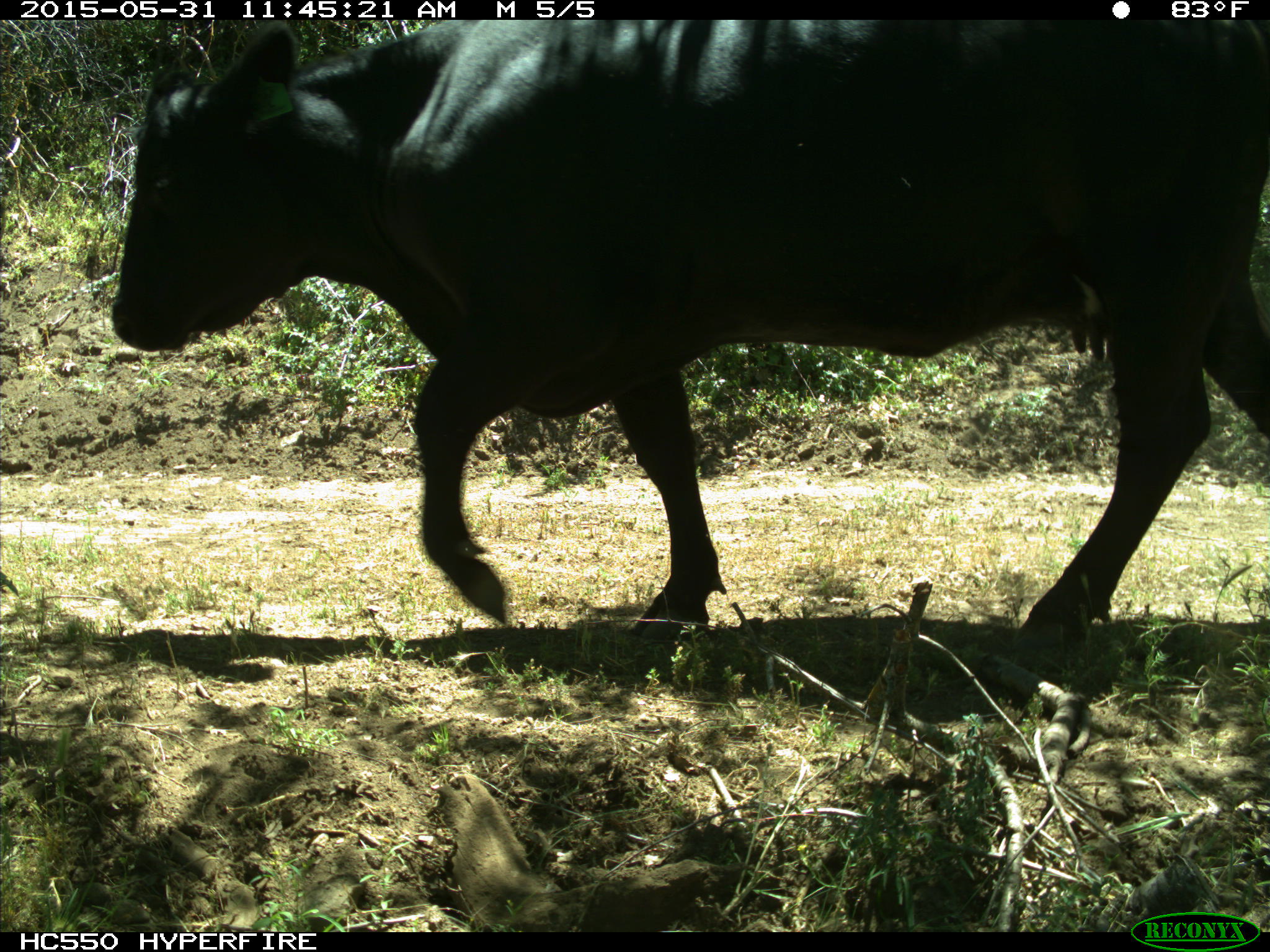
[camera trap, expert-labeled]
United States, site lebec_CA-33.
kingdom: Animalia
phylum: Chordata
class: Mammalia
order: Artiodactyla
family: Bovidae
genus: Bos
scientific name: Bos taurus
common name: domestic cow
Bos taurus (domestic cow).